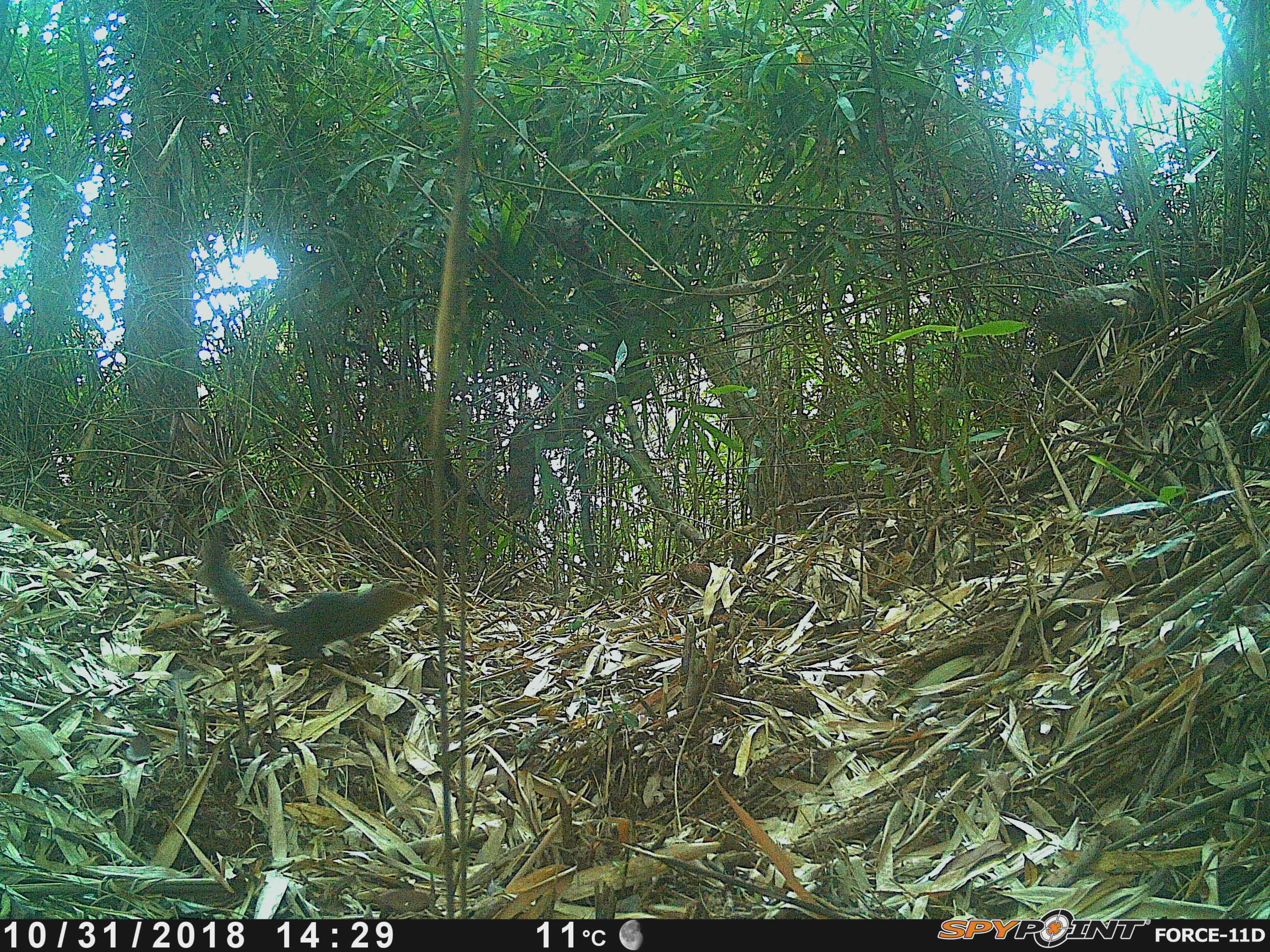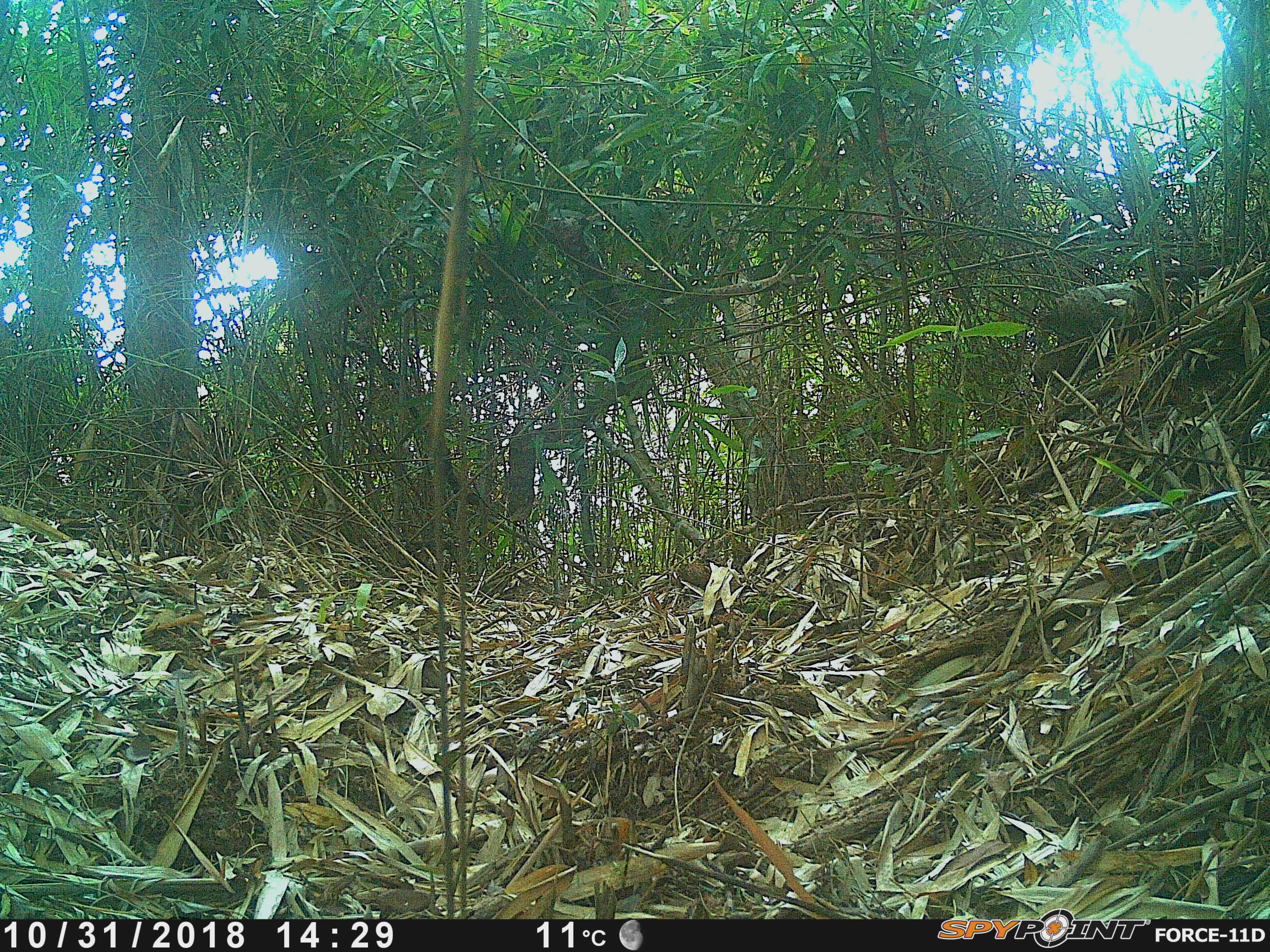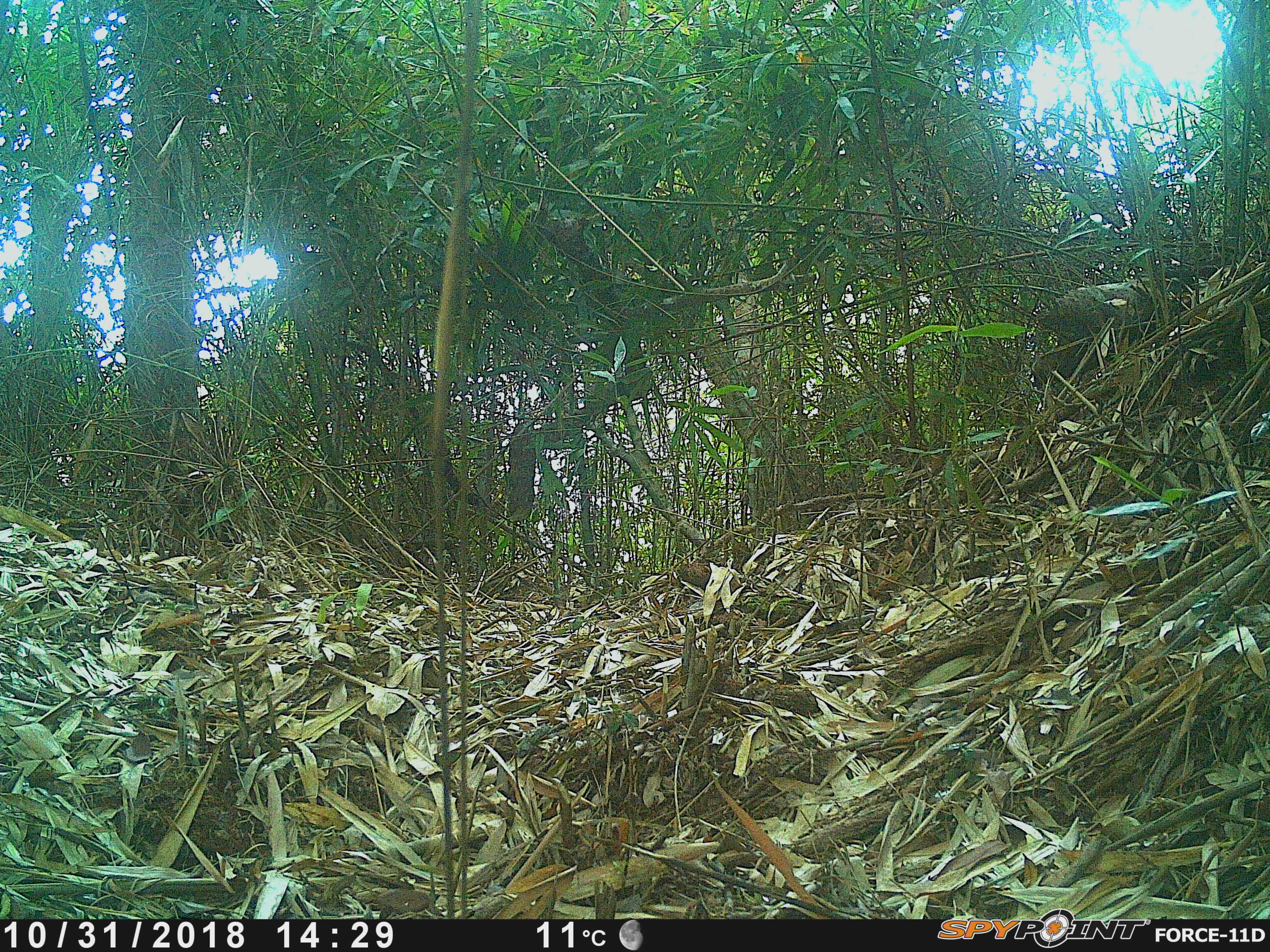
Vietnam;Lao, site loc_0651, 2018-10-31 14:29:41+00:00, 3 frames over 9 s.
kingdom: Animalia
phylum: Chordata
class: Mammalia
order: Rodentia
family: Sciuridae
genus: Dremomys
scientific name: Dremomys rufigenis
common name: red-cheeked squirrel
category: red cheeked squirrel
Red cheeked squirrel (red-cheeked squirrel) (Dremomys rufigenis). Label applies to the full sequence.